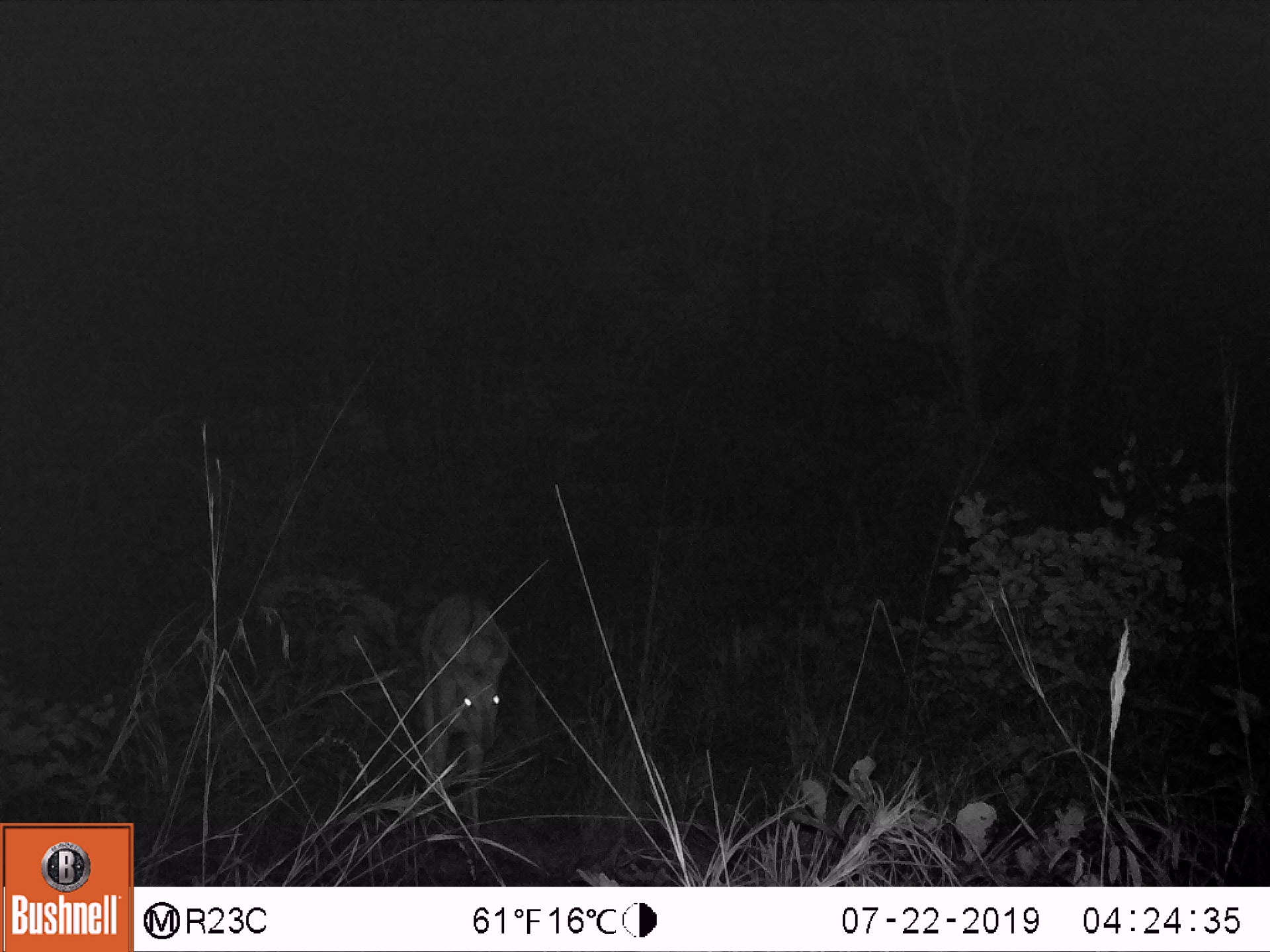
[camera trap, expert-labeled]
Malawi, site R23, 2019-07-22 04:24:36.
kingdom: Animalia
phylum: Chordata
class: Mammalia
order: Artiodactyla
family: Bovidae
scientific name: Antilopinae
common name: small antelope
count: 1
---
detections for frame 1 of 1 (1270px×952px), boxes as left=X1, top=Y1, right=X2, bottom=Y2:
small antelope: left=396, top=577, right=517, bottom=866